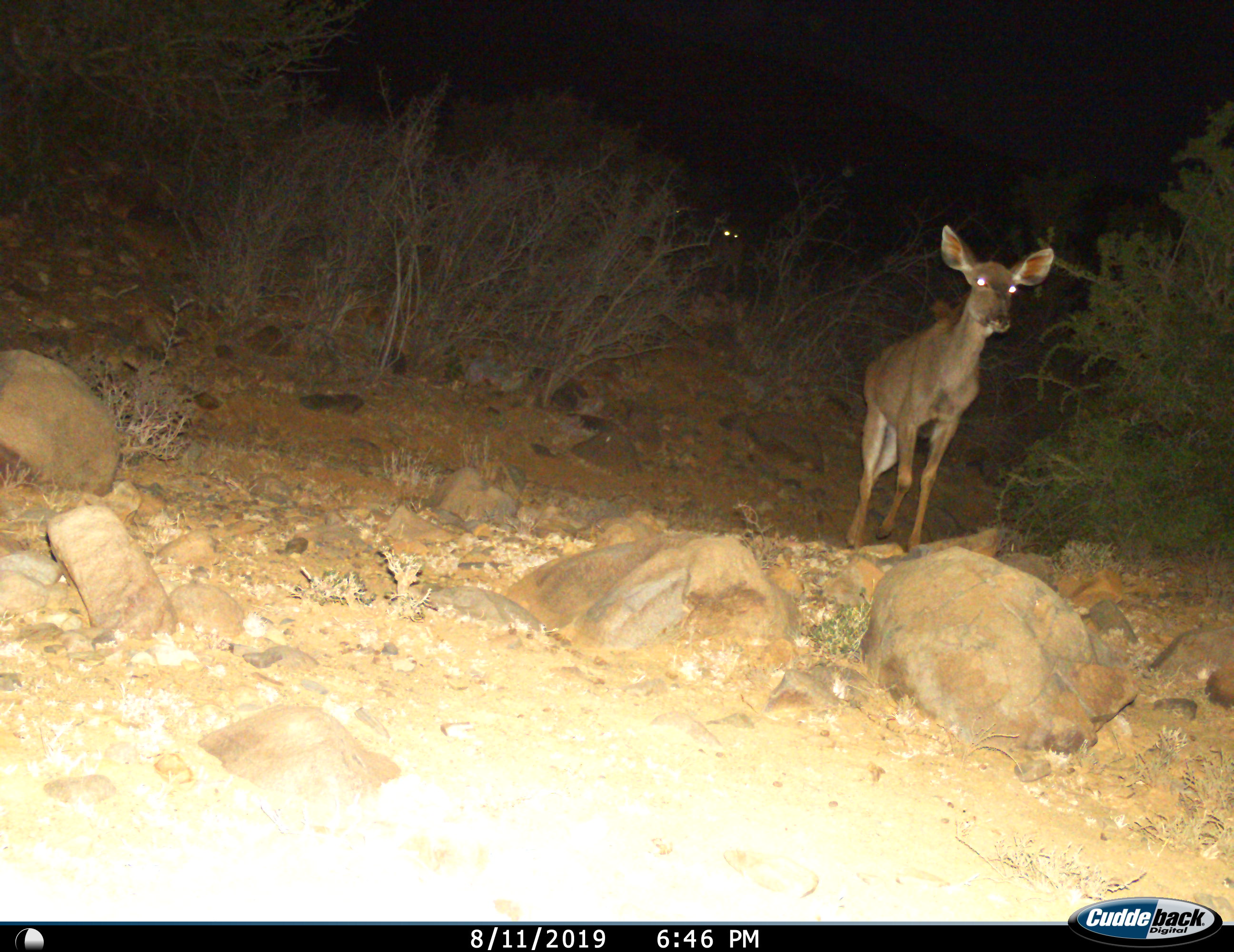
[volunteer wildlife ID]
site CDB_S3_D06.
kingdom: Animalia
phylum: Chordata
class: Mammalia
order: Artiodactyla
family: Bovidae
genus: Tragelaphus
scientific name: Tragelaphus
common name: kudu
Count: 2.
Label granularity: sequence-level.